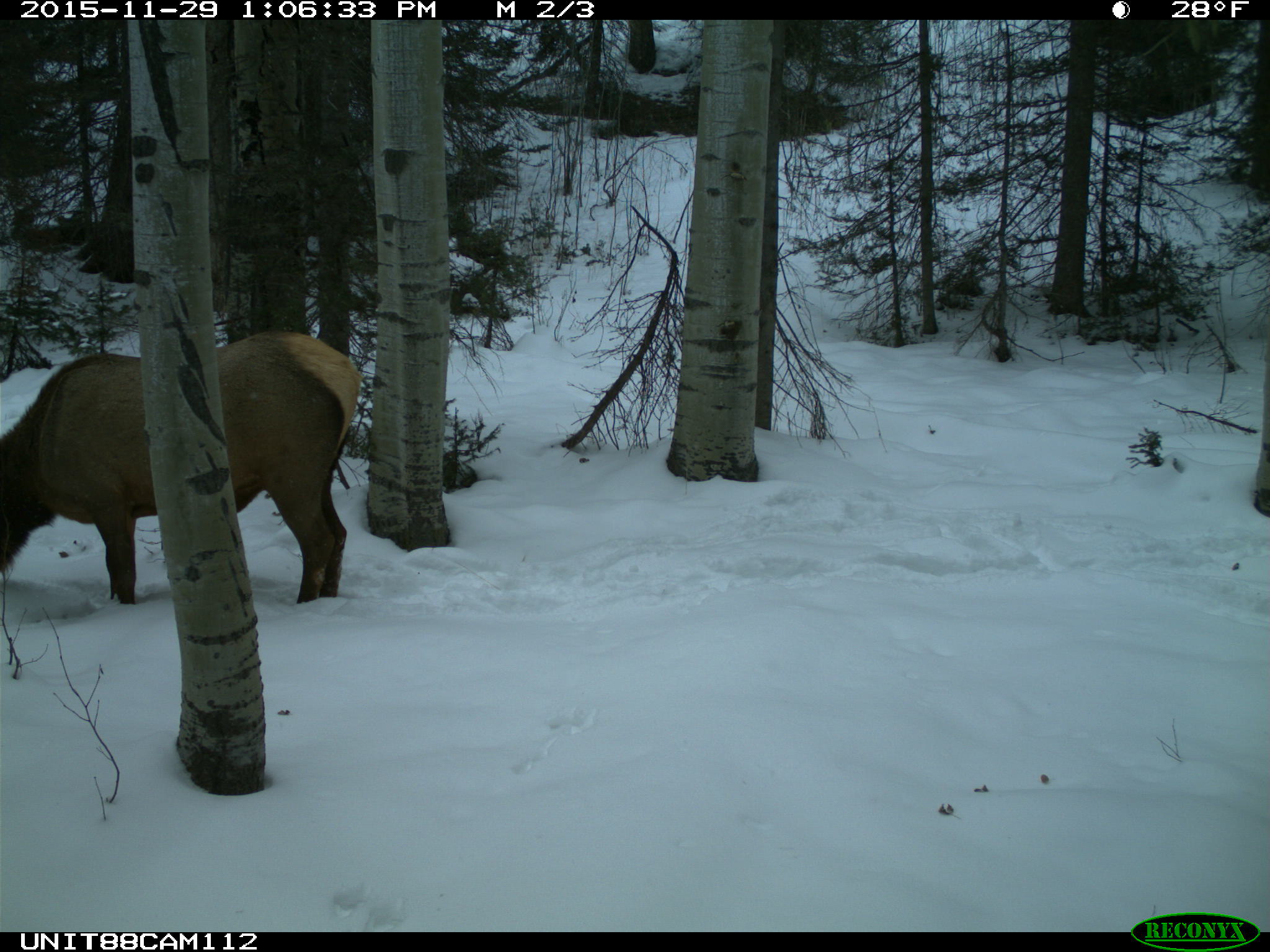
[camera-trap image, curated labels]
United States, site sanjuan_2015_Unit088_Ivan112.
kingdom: Animalia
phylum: Chordata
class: Mammalia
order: Artiodactyla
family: Cervidae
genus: Cervus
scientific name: Cervus elaphus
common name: red deer